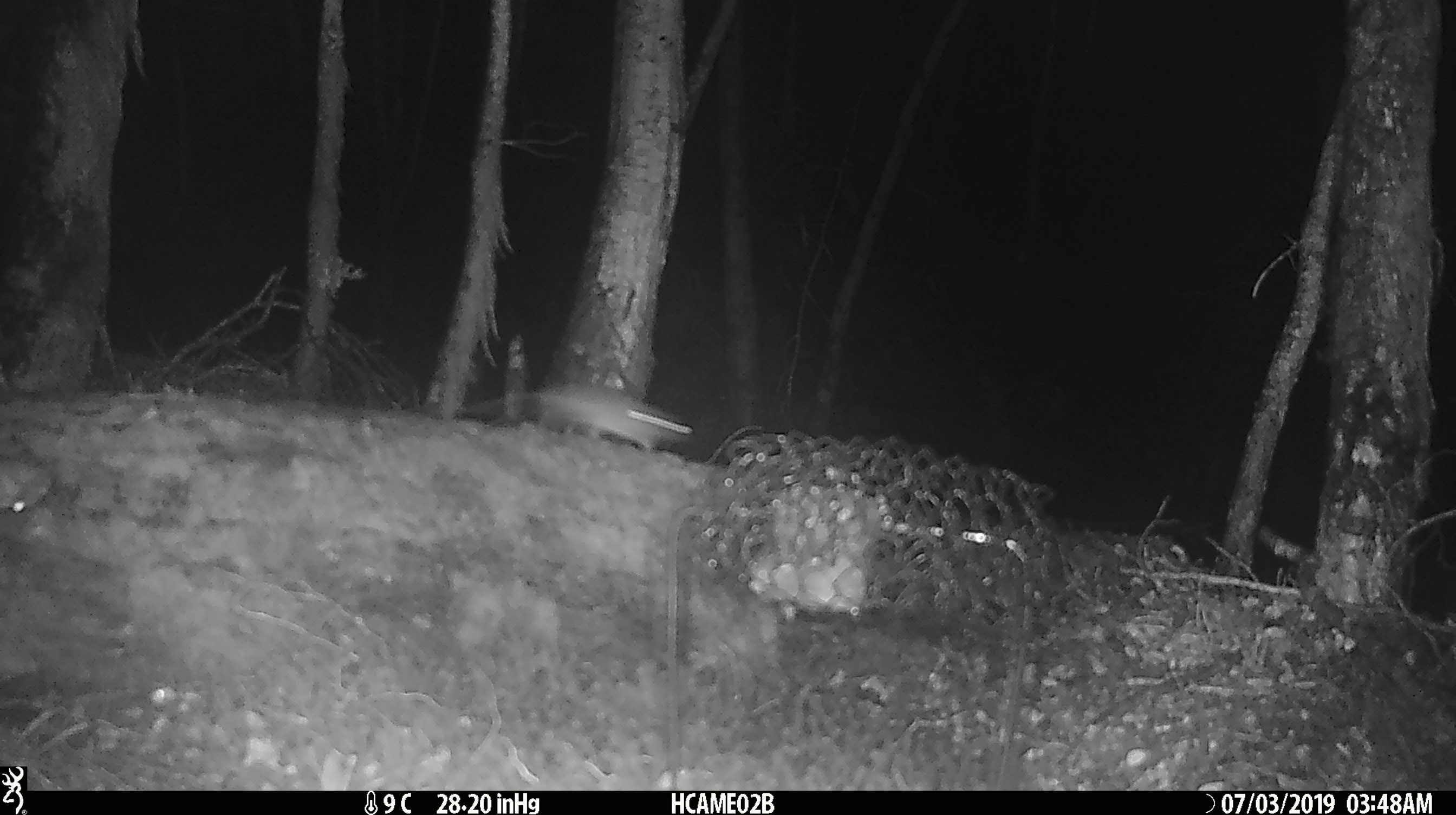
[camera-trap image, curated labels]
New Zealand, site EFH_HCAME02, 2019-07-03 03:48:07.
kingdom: Animalia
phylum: Chordata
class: Mammalia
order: Rodentia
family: Muridae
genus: Mus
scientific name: Mus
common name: mouse